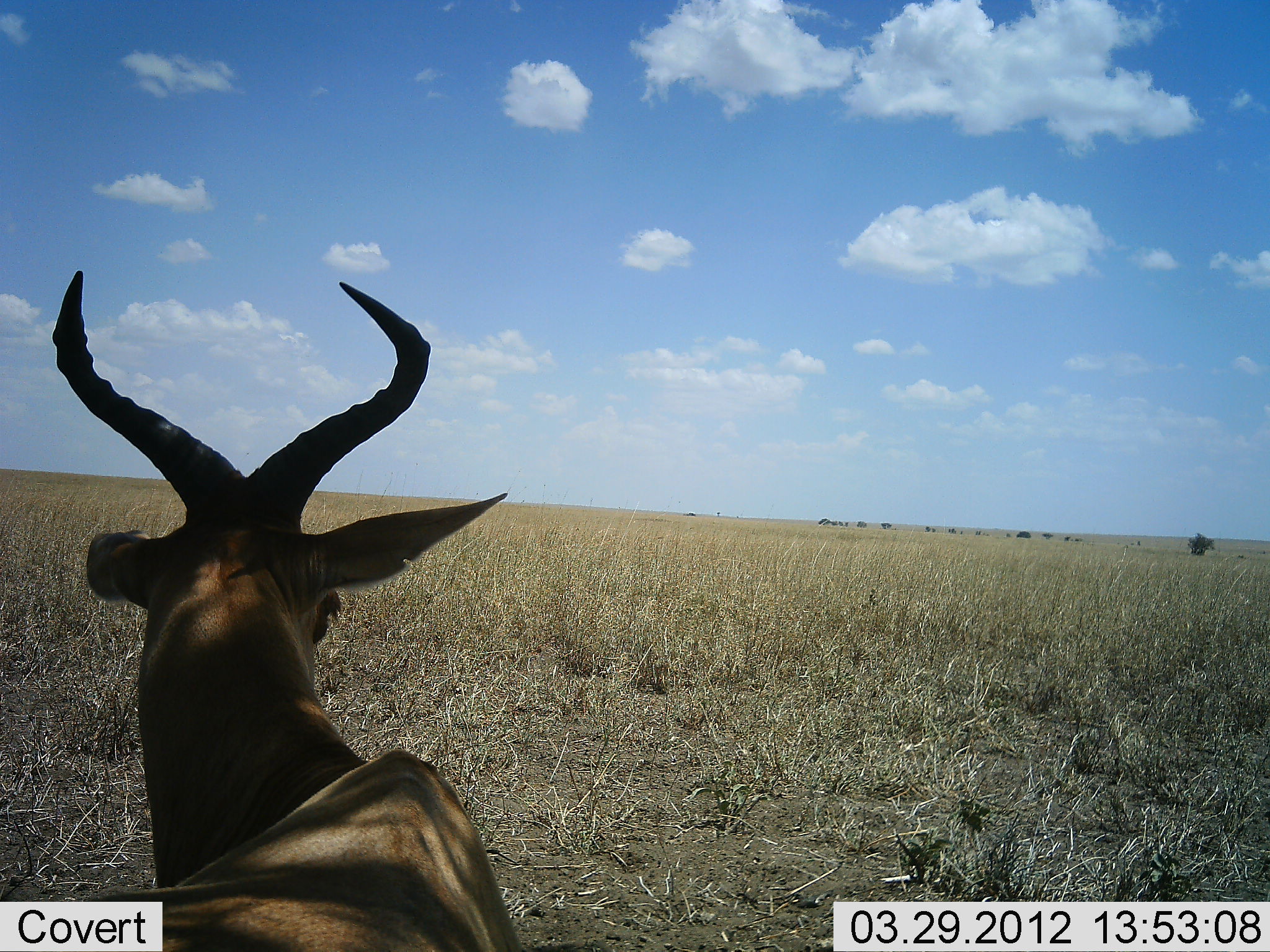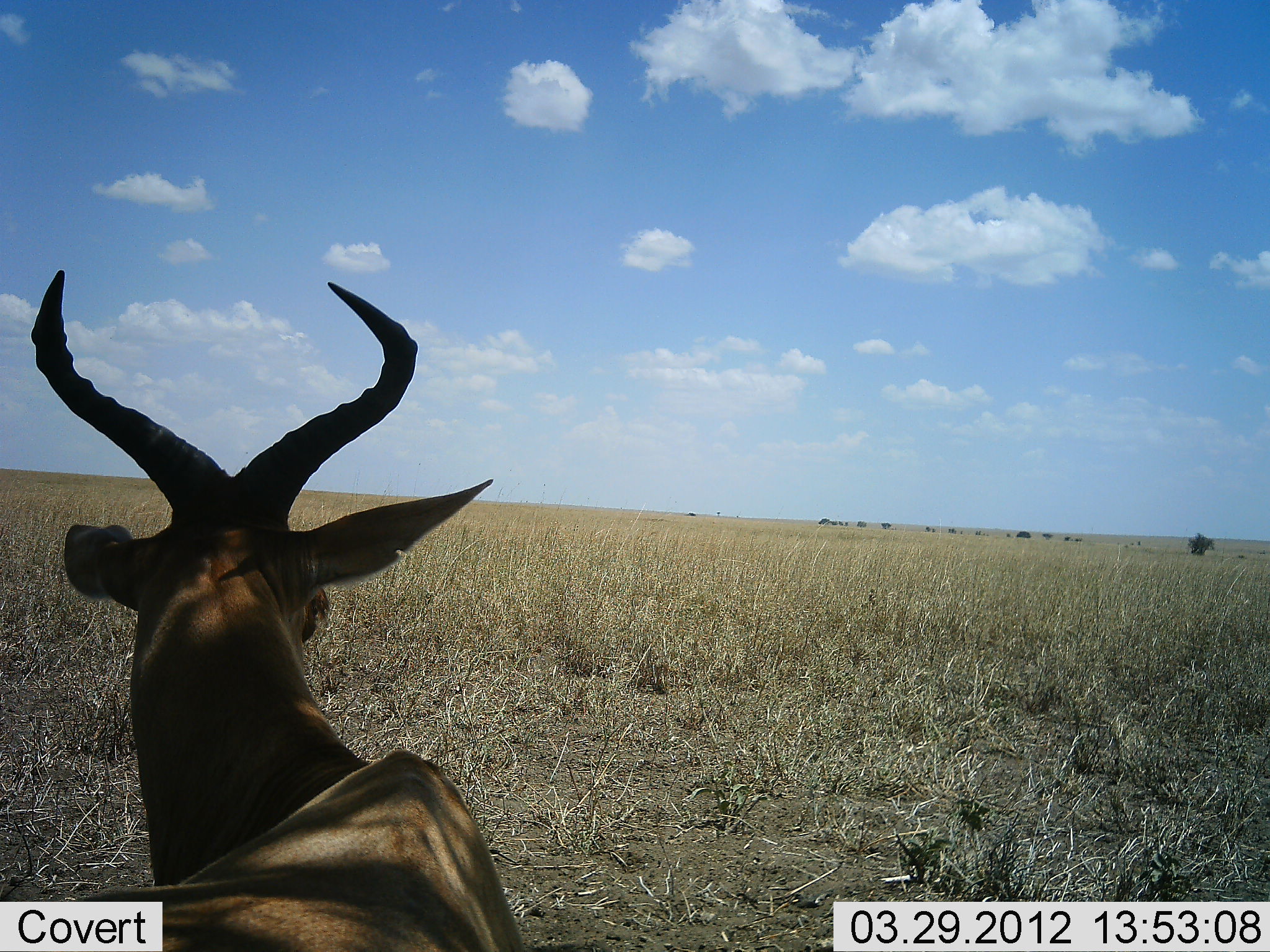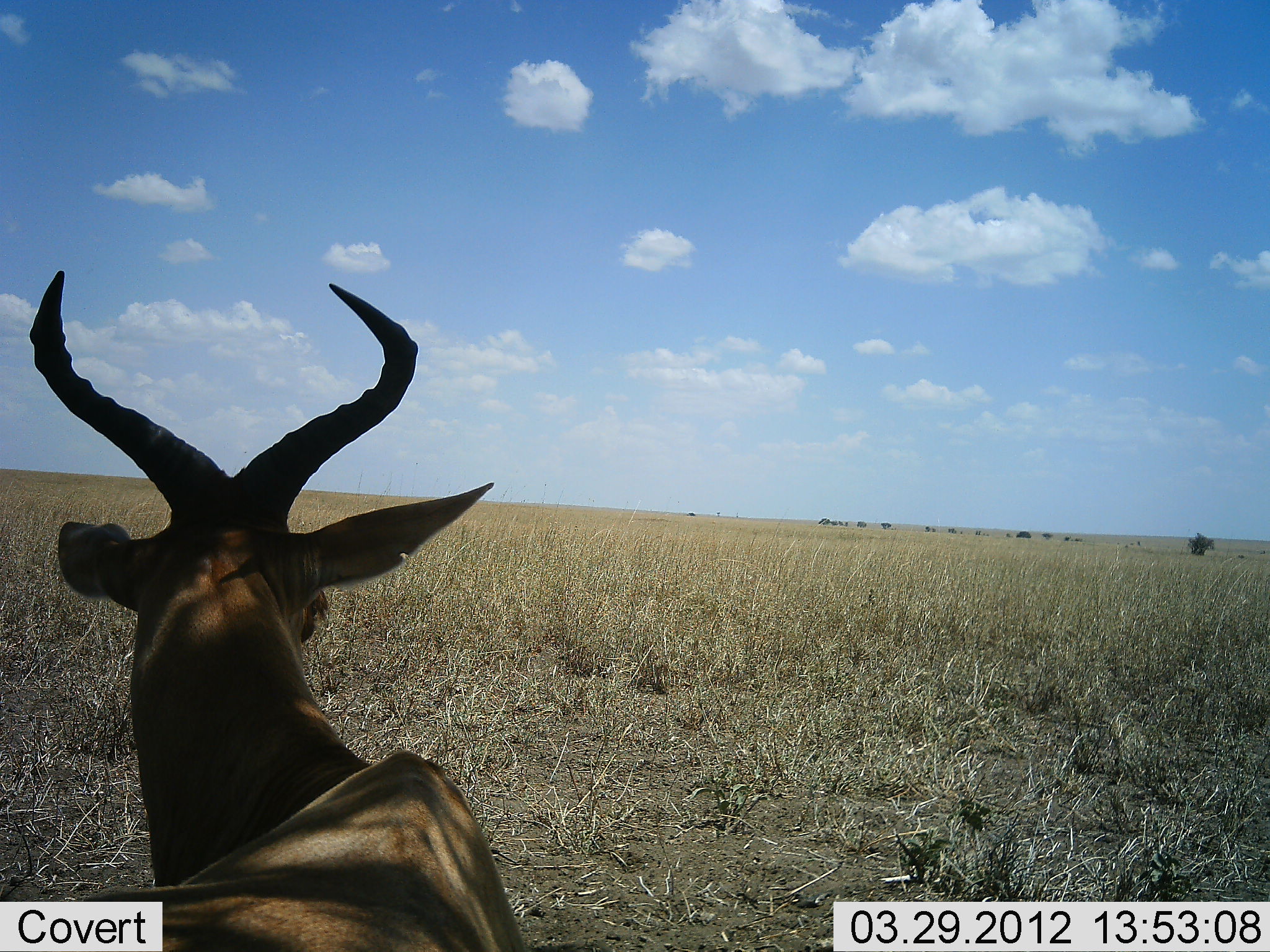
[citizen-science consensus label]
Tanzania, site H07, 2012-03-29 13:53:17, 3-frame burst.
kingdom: Animalia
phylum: Chordata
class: Mammalia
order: Artiodactyla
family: Bovidae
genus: Alcelaphus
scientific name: Alcelaphus buselaphus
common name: hartebeest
Hartebeest (Alcelaphus buselaphus), count 1. Behavior (volunteer vote fractions): standing 60%, resting 40%, moving 0%, interacting 0%. Young present (vote fraction): 0%. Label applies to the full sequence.